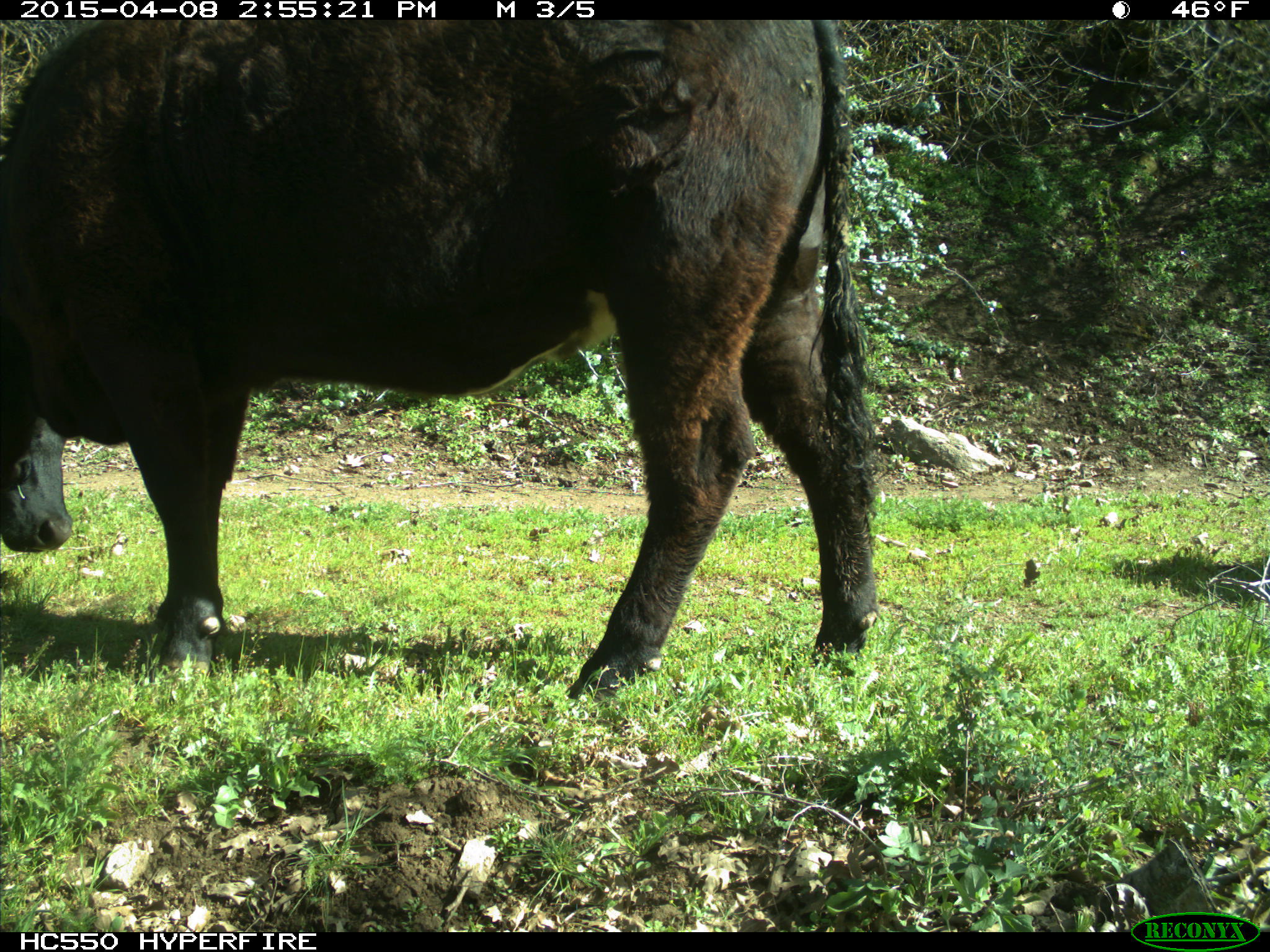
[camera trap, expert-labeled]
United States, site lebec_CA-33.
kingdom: Animalia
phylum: Chordata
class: Mammalia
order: Artiodactyla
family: Bovidae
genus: Bos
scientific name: Bos taurus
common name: domestic cow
Bos taurus (domestic cow).